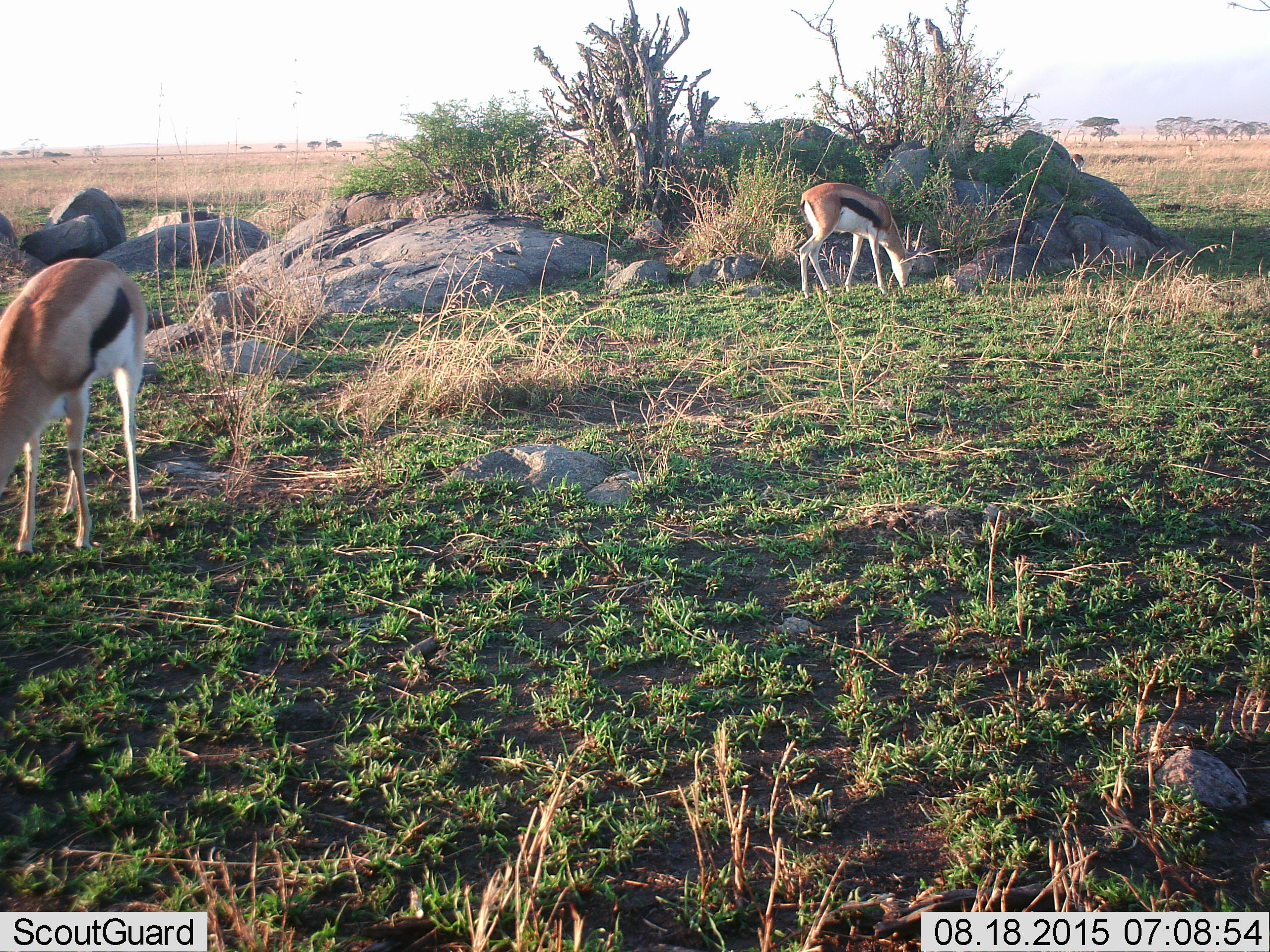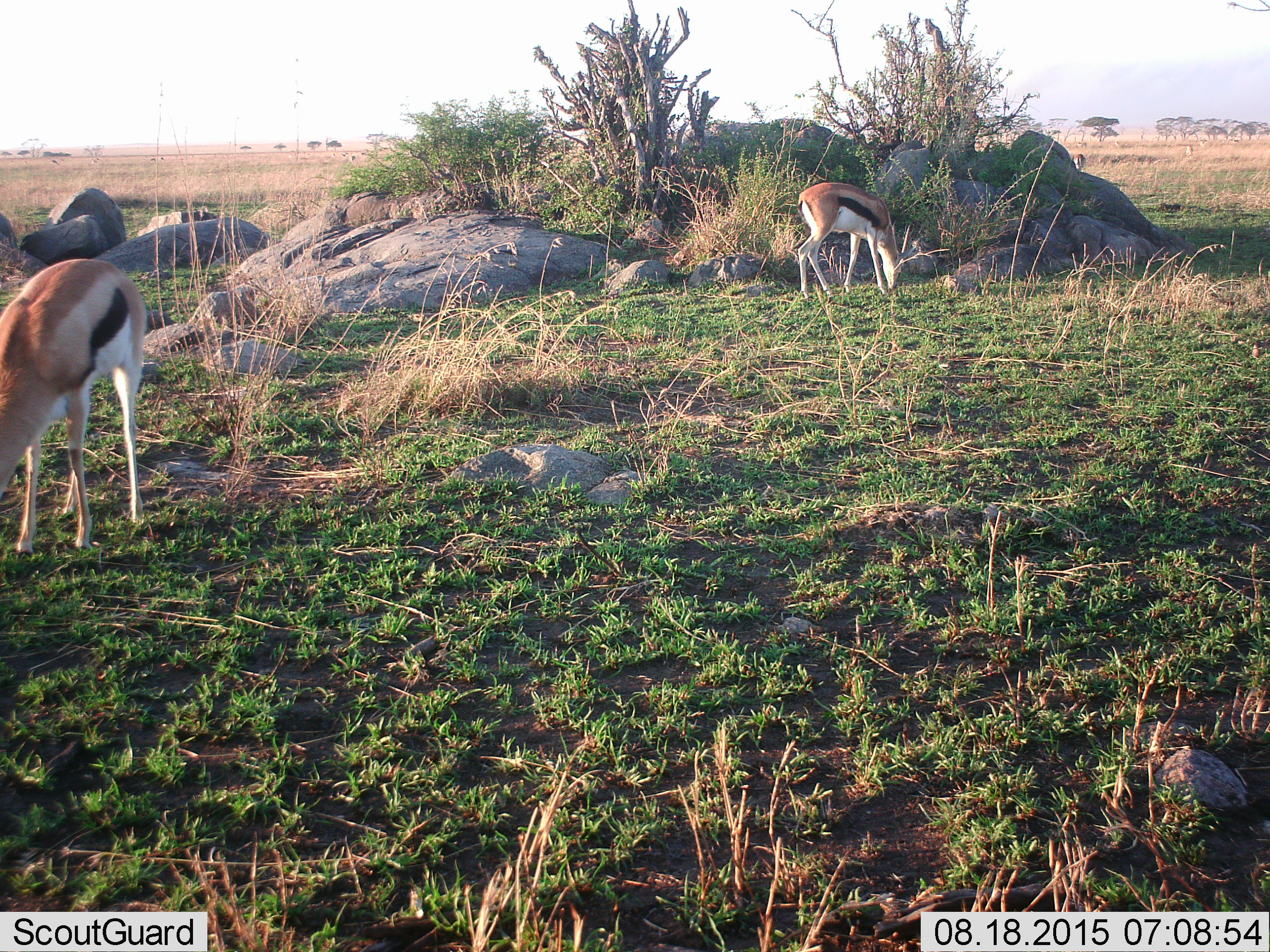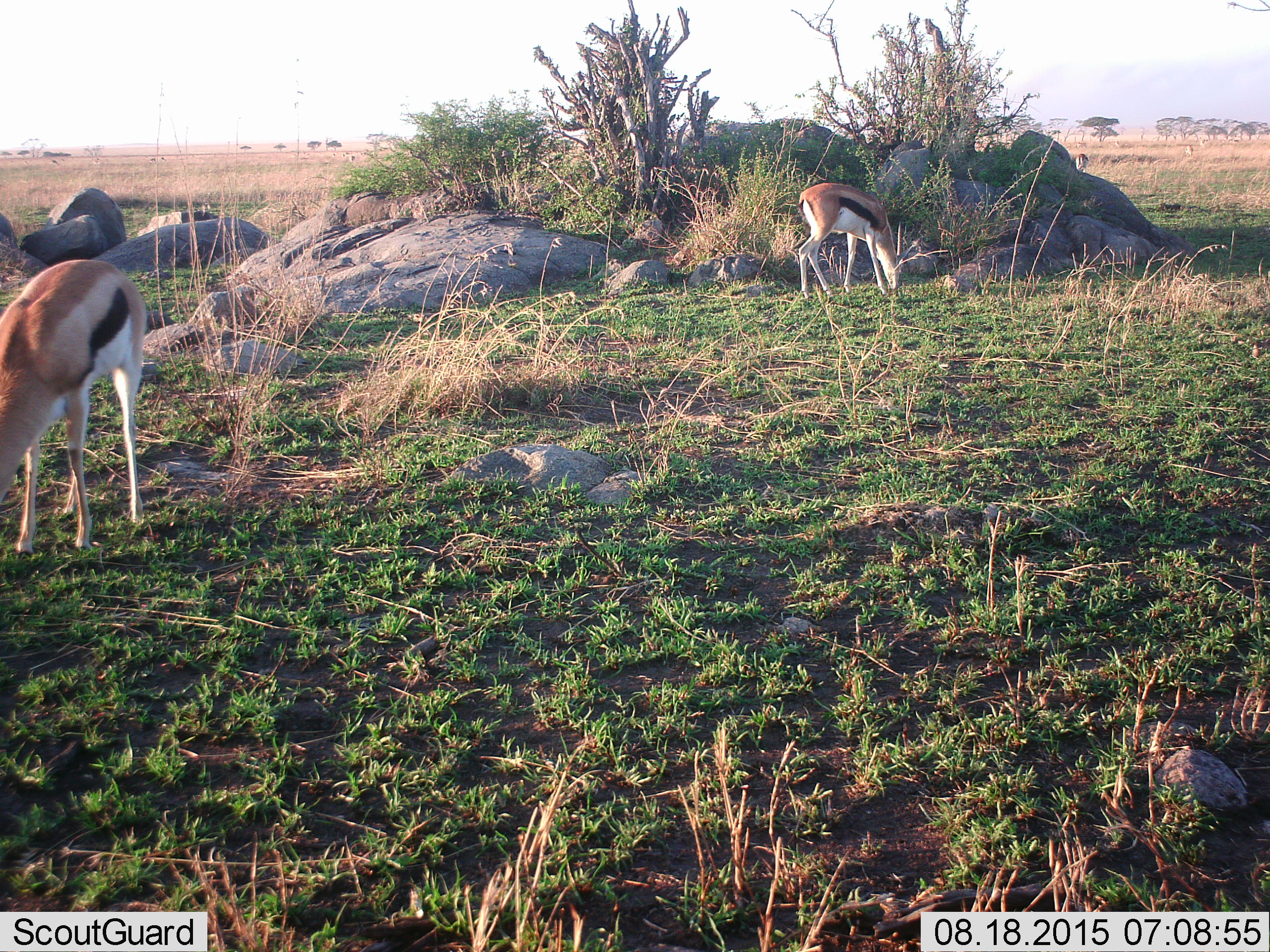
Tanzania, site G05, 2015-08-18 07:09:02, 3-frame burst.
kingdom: Animalia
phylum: Chordata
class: Mammalia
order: Artiodactyla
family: Bovidae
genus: Eudorcas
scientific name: Eudorcas thomsonii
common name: thomson's gazelle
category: gazellethomsons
Gazellethomsons (thomson's gazelle) (Eudorcas thomsonii), count 3. Behavior (volunteer vote fractions): standing 42%, resting 0%, moving 17%, interacting 0%. Young present (vote fraction): 8%. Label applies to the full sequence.